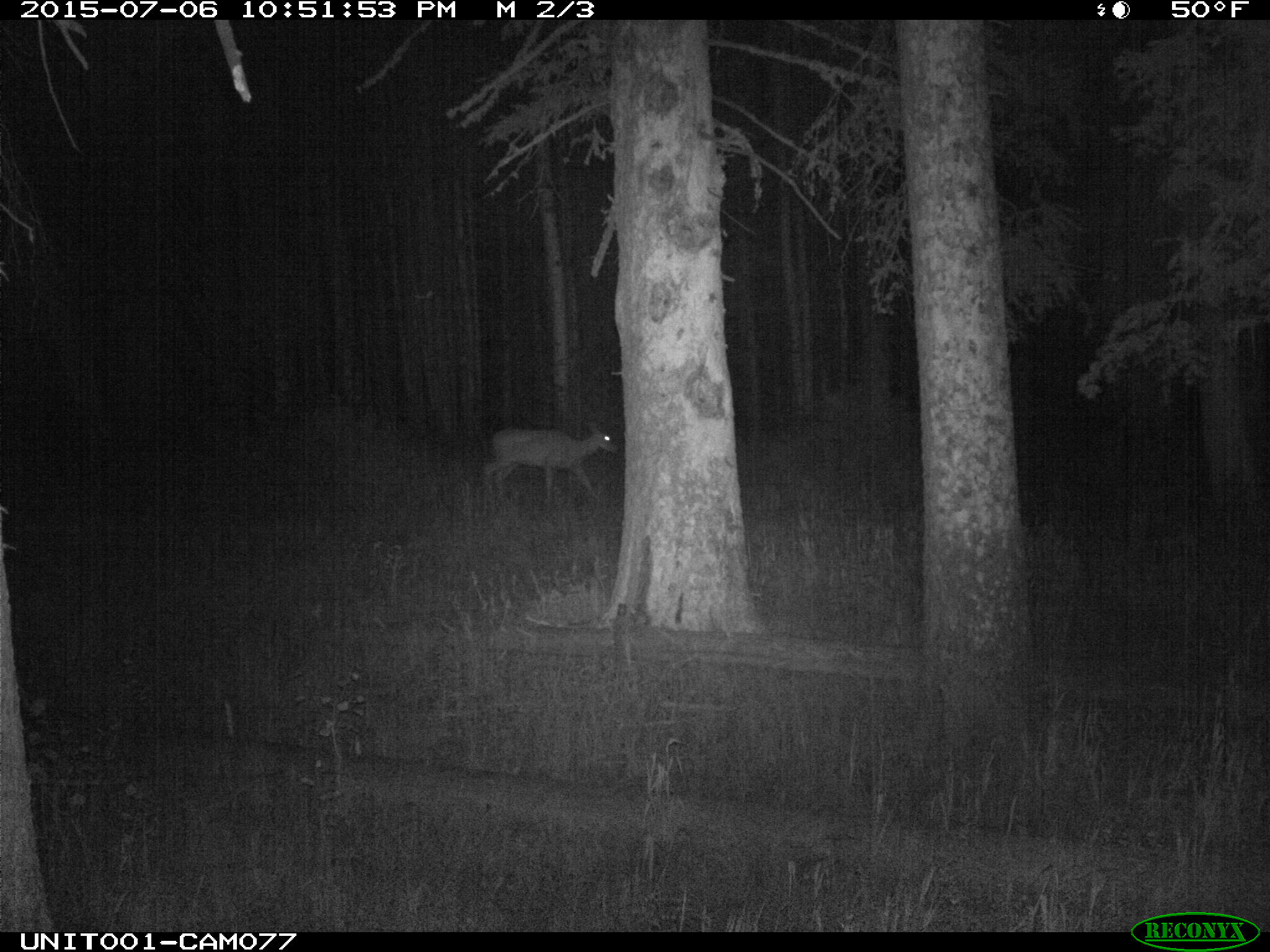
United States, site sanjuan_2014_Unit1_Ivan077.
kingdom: Animalia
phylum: Chordata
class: Mammalia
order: Artiodactyla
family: Cervidae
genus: Odocoileus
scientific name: Odocoileus hemionus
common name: mule deer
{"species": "Odocoileus hemionus (mule deer)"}